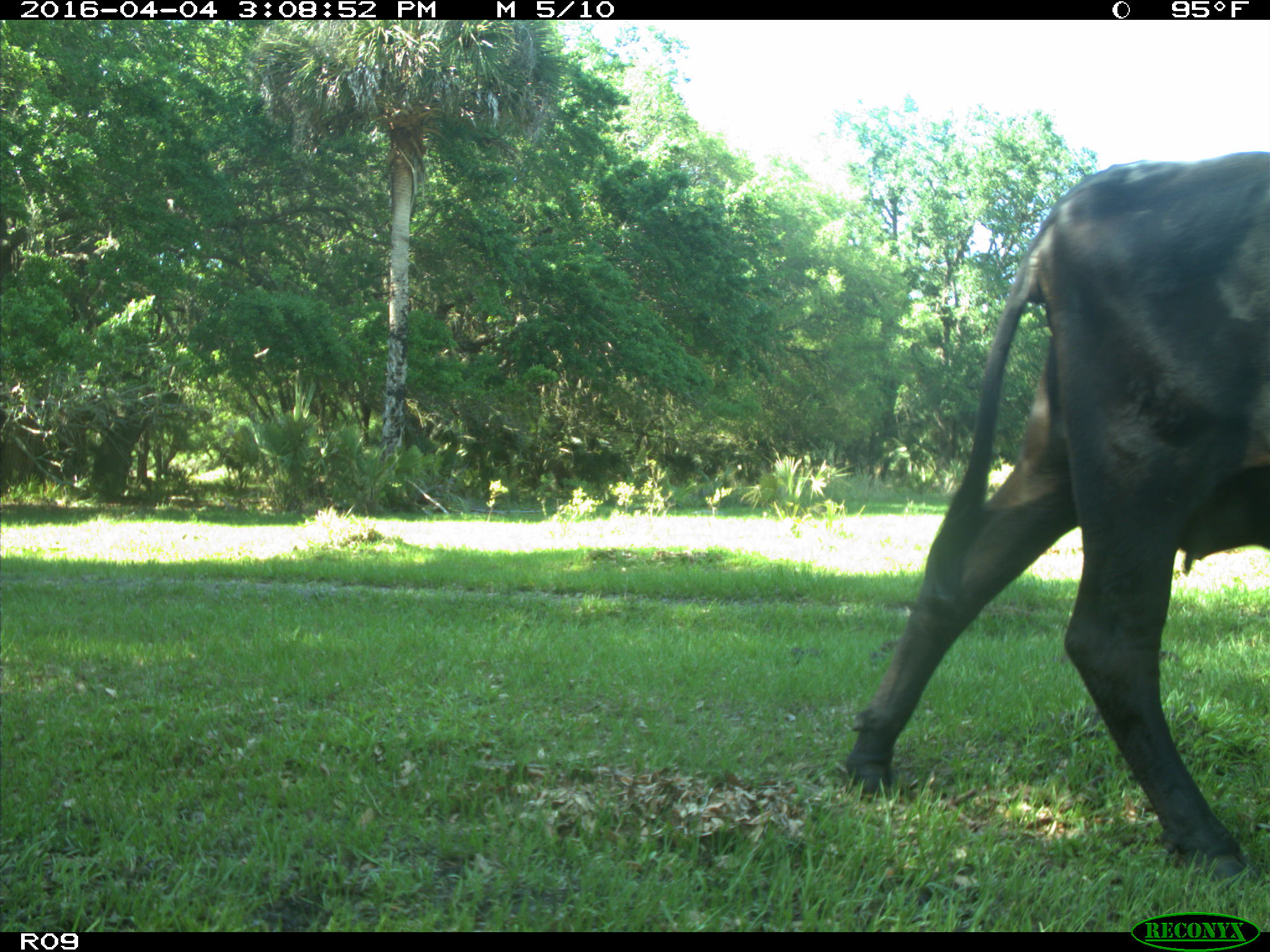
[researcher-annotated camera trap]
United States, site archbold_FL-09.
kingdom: Animalia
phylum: Chordata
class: Mammalia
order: Artiodactyla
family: Bovidae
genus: Bos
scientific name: Bos taurus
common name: domestic cow